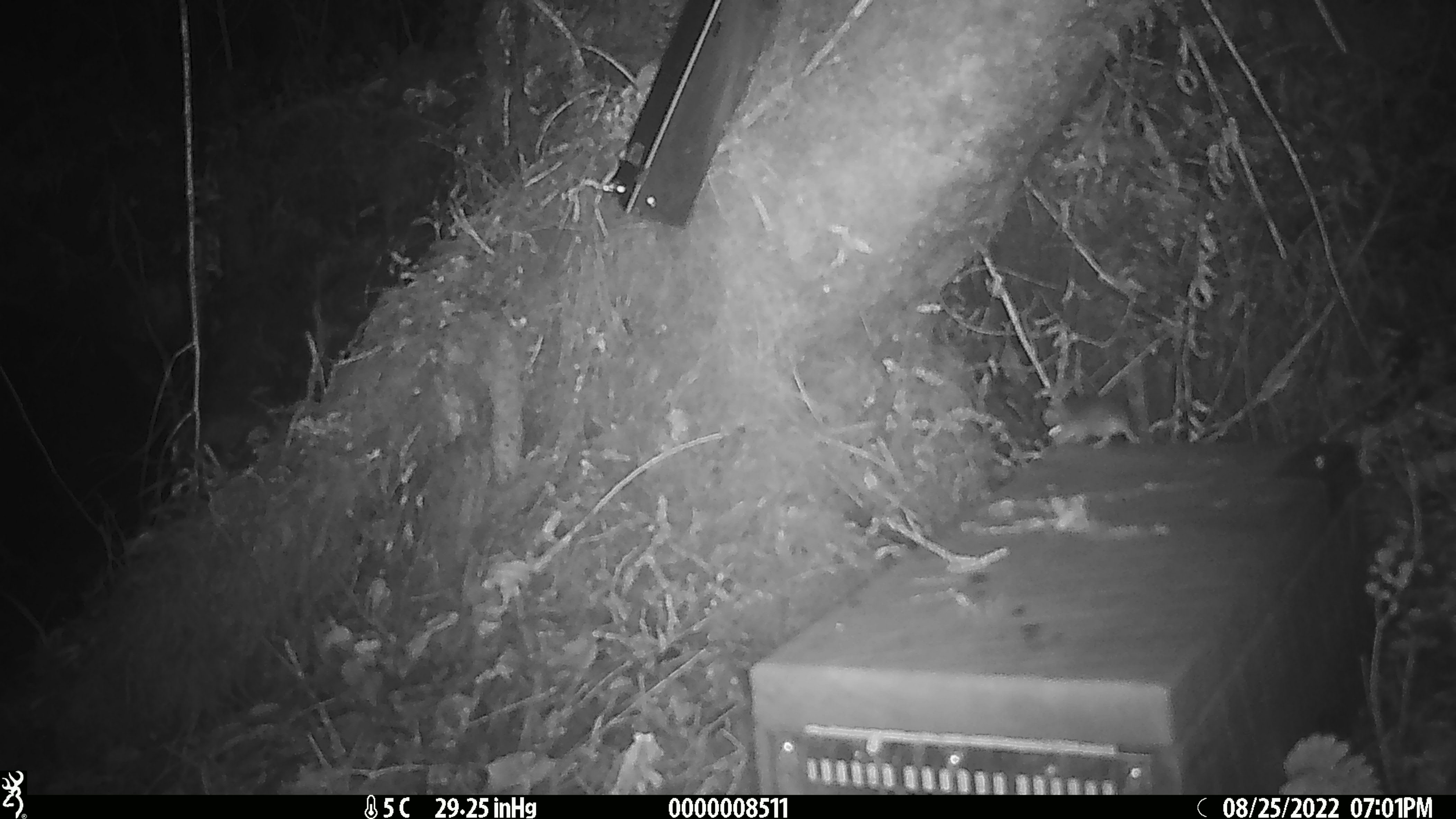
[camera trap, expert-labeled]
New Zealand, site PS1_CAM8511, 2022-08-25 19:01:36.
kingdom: Animalia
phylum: Chordata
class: Mammalia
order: Rodentia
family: Muridae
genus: Mus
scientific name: Mus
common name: mouse